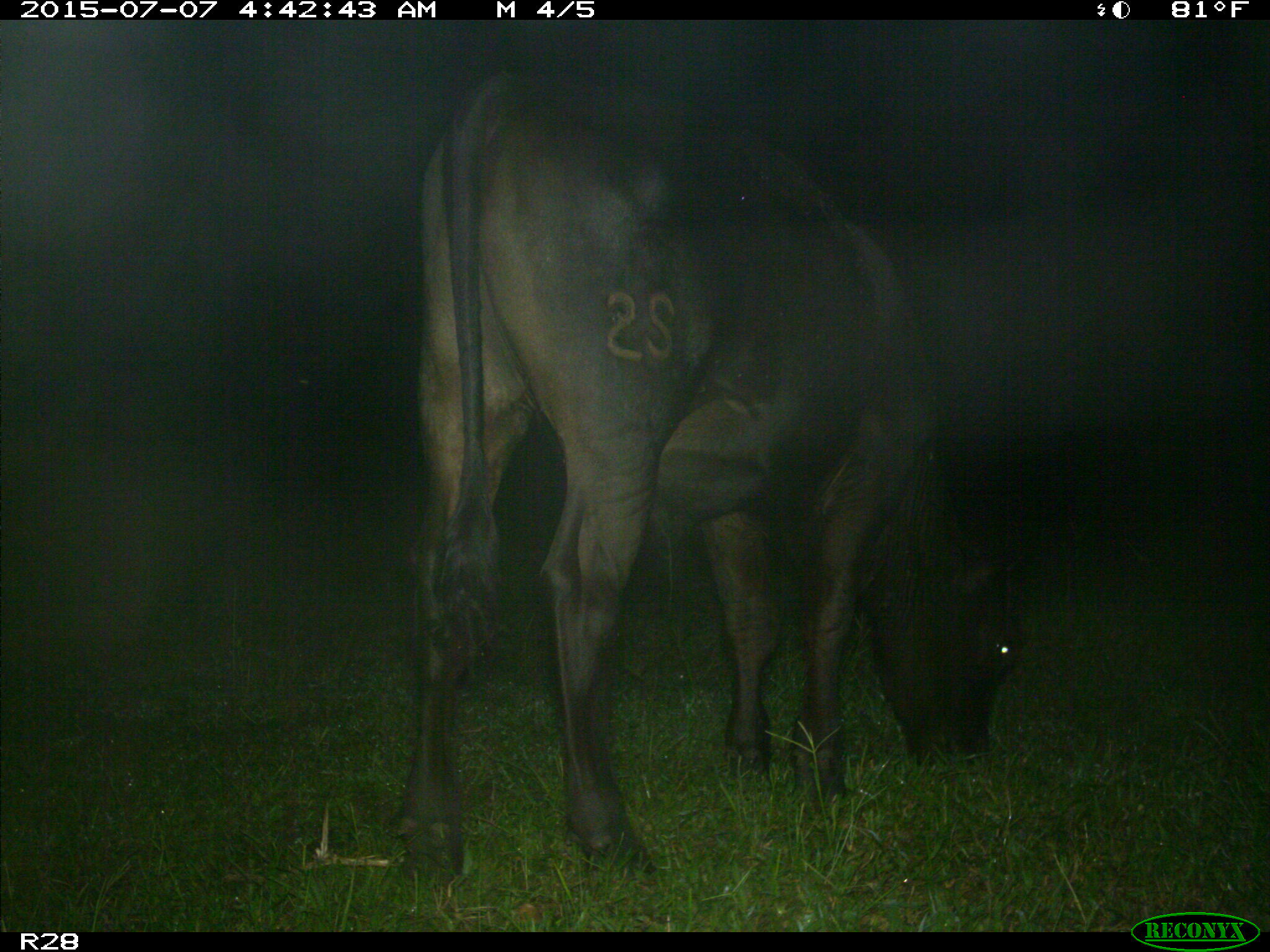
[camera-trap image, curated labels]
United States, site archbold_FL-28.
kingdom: Animalia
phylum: Chordata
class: Mammalia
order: Artiodactyla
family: Bovidae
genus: Bos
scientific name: Bos taurus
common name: domestic cow